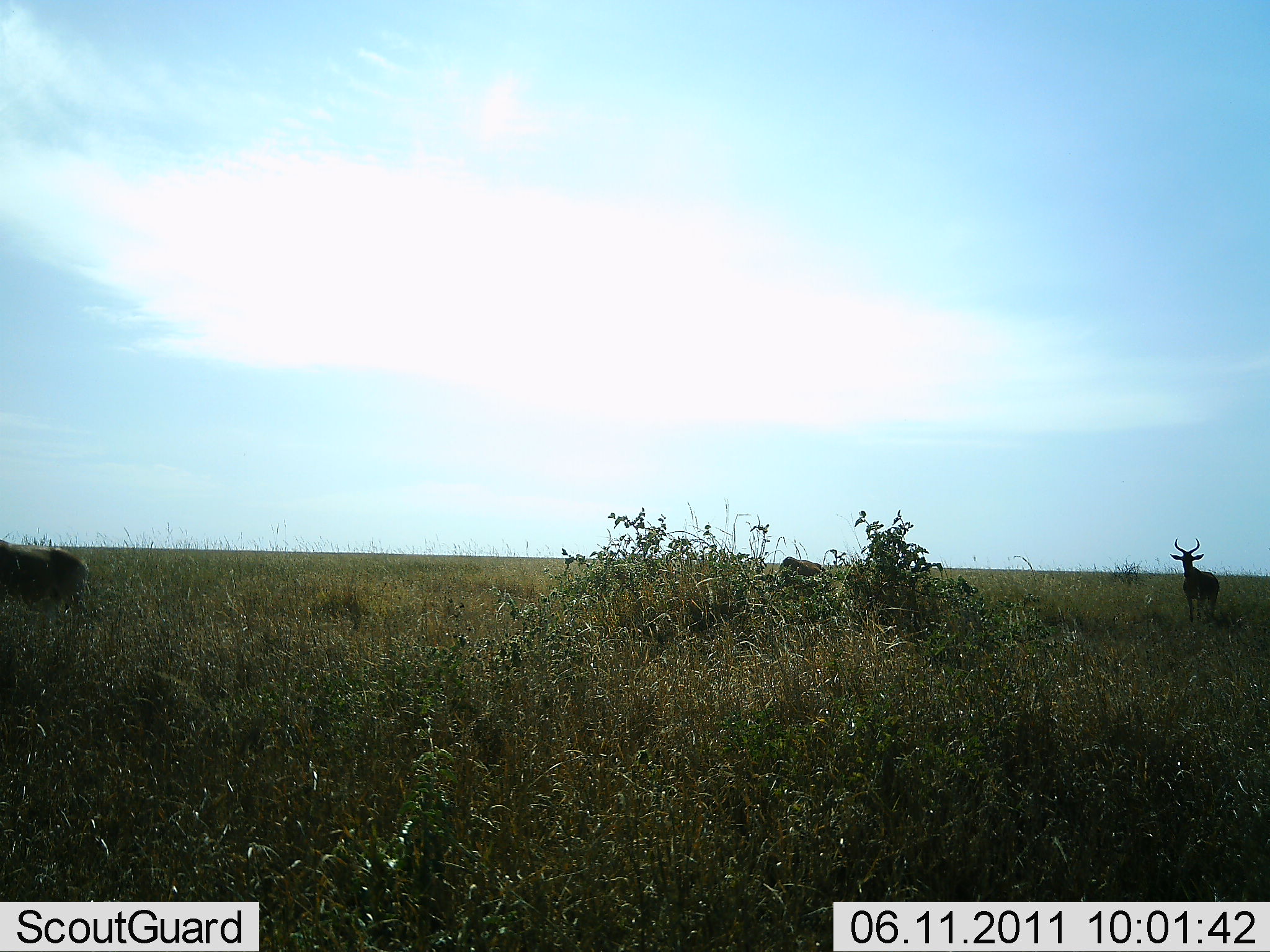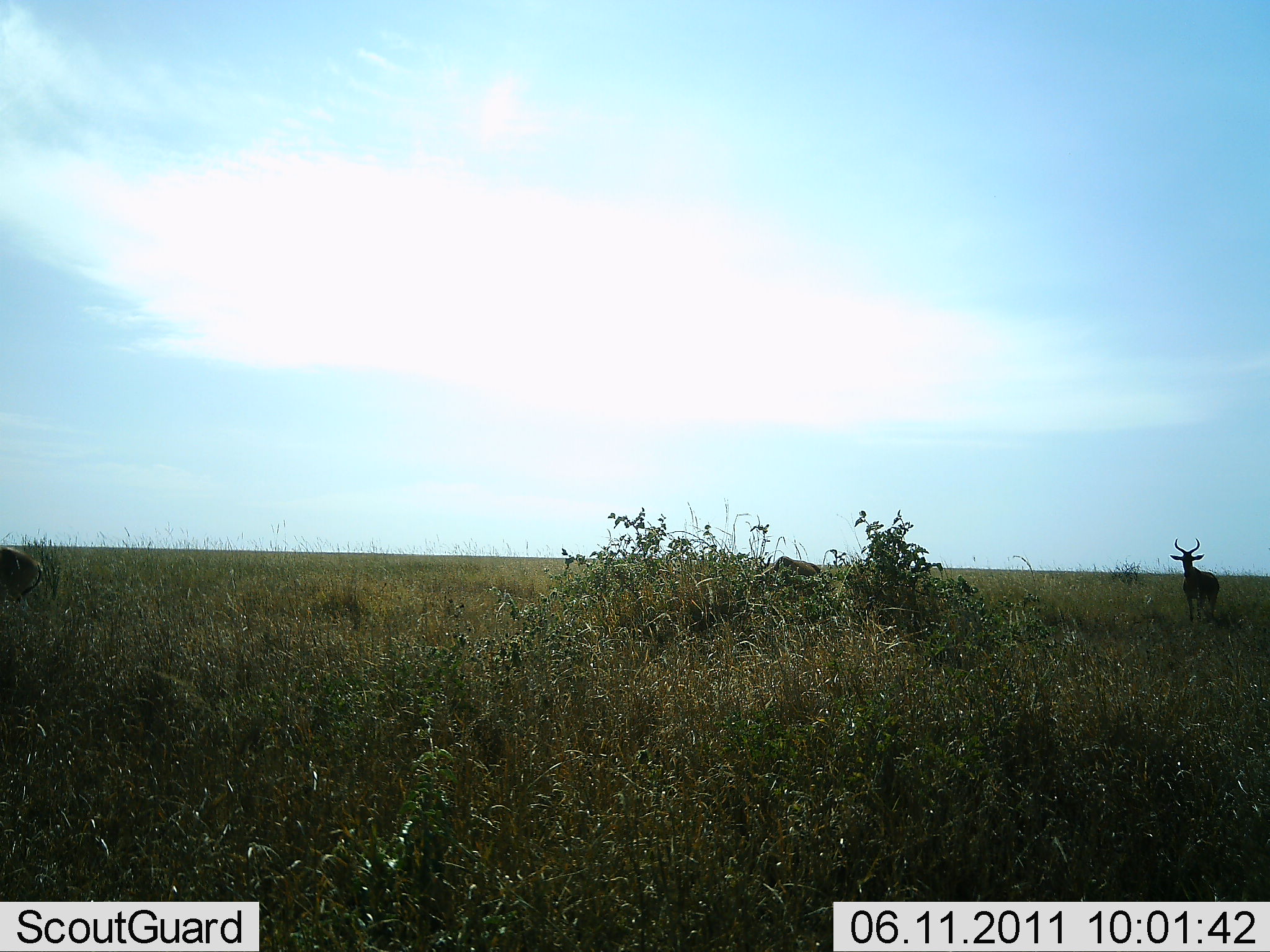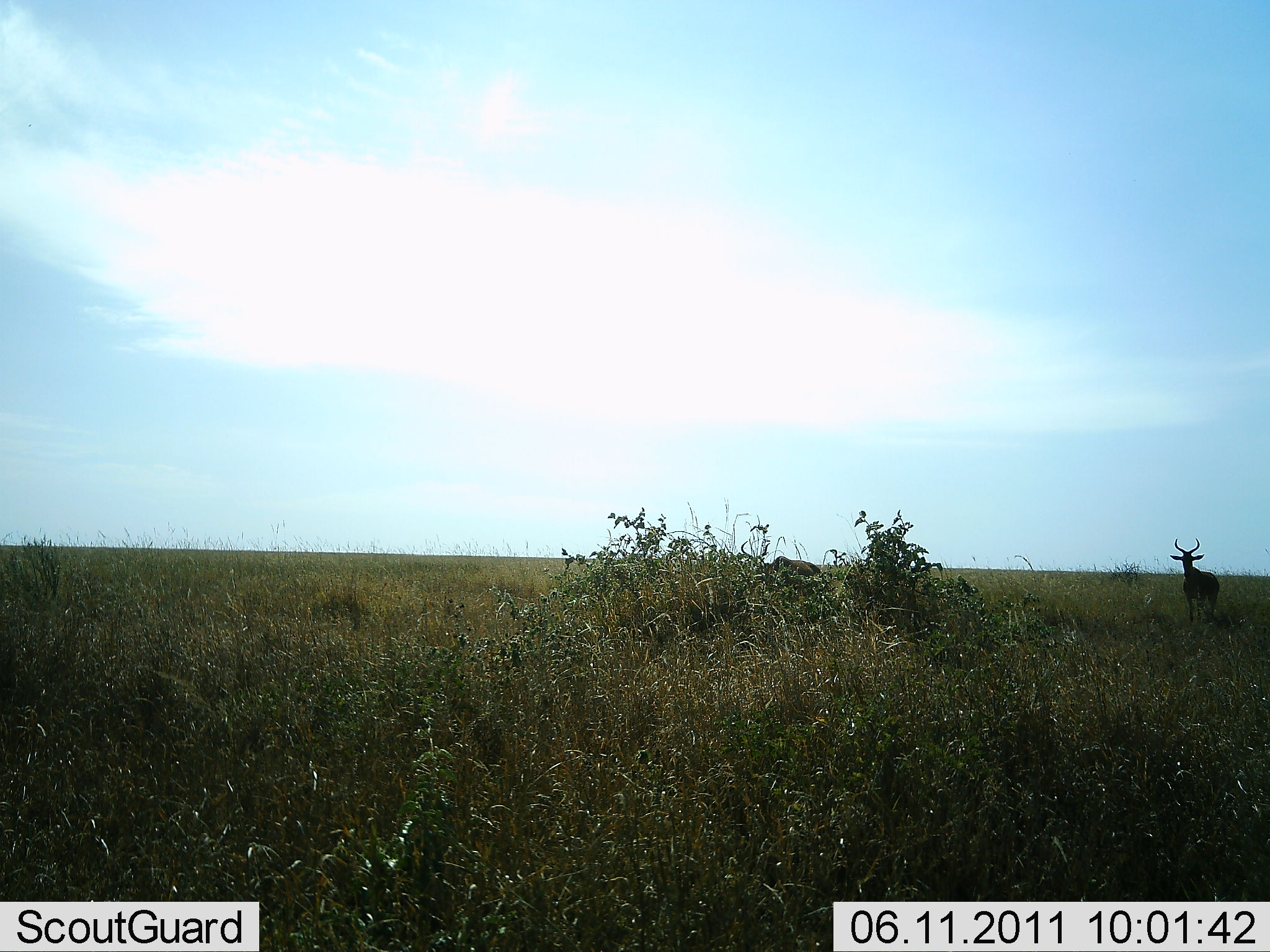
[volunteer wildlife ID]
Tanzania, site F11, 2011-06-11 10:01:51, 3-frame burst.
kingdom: Animalia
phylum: Chordata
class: Mammalia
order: Artiodactyla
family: Bovidae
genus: Alcelaphus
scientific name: Alcelaphus buselaphus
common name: hartebeest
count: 3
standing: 70%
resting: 0%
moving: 70%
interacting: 0%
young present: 0%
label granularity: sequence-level